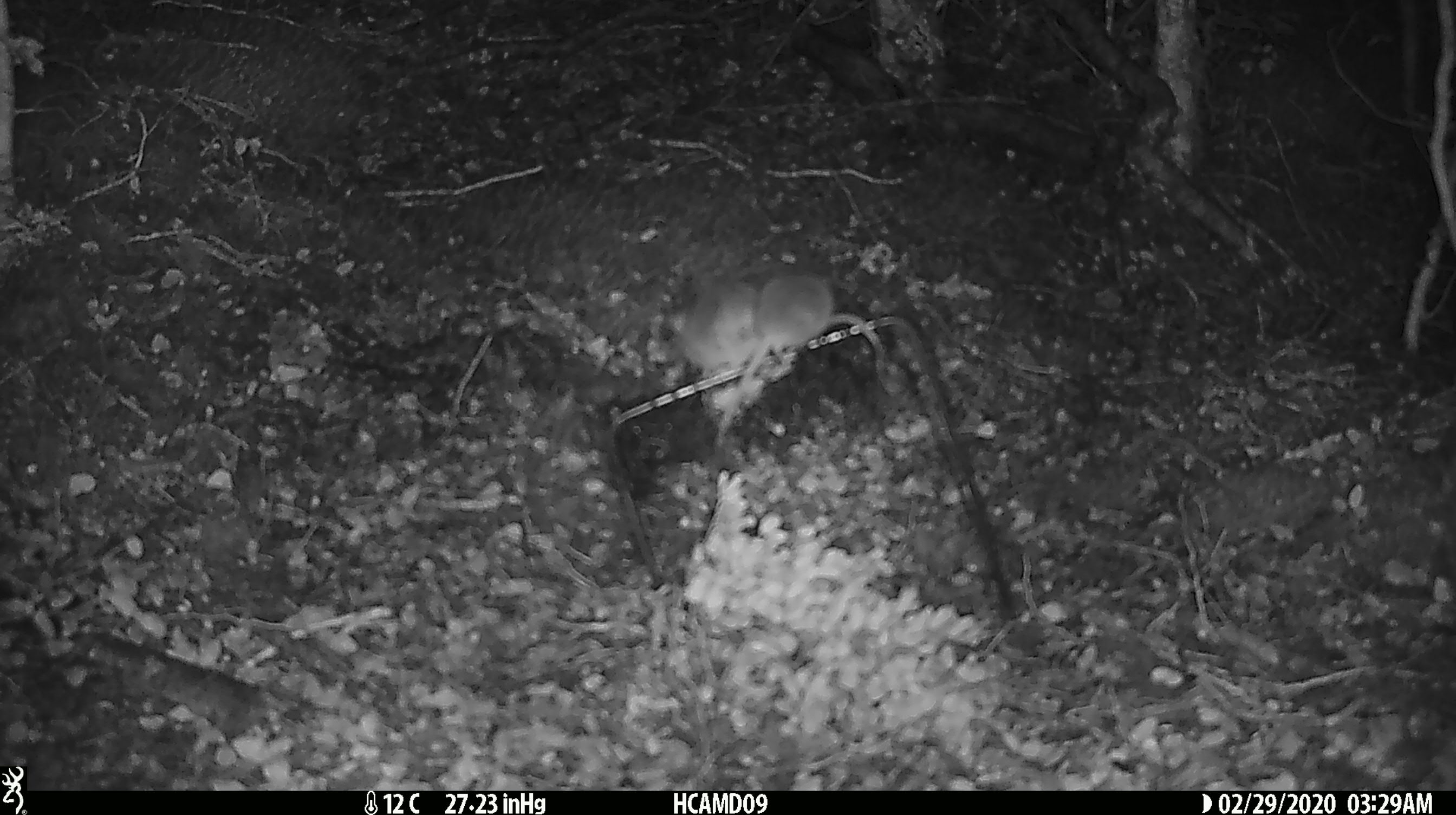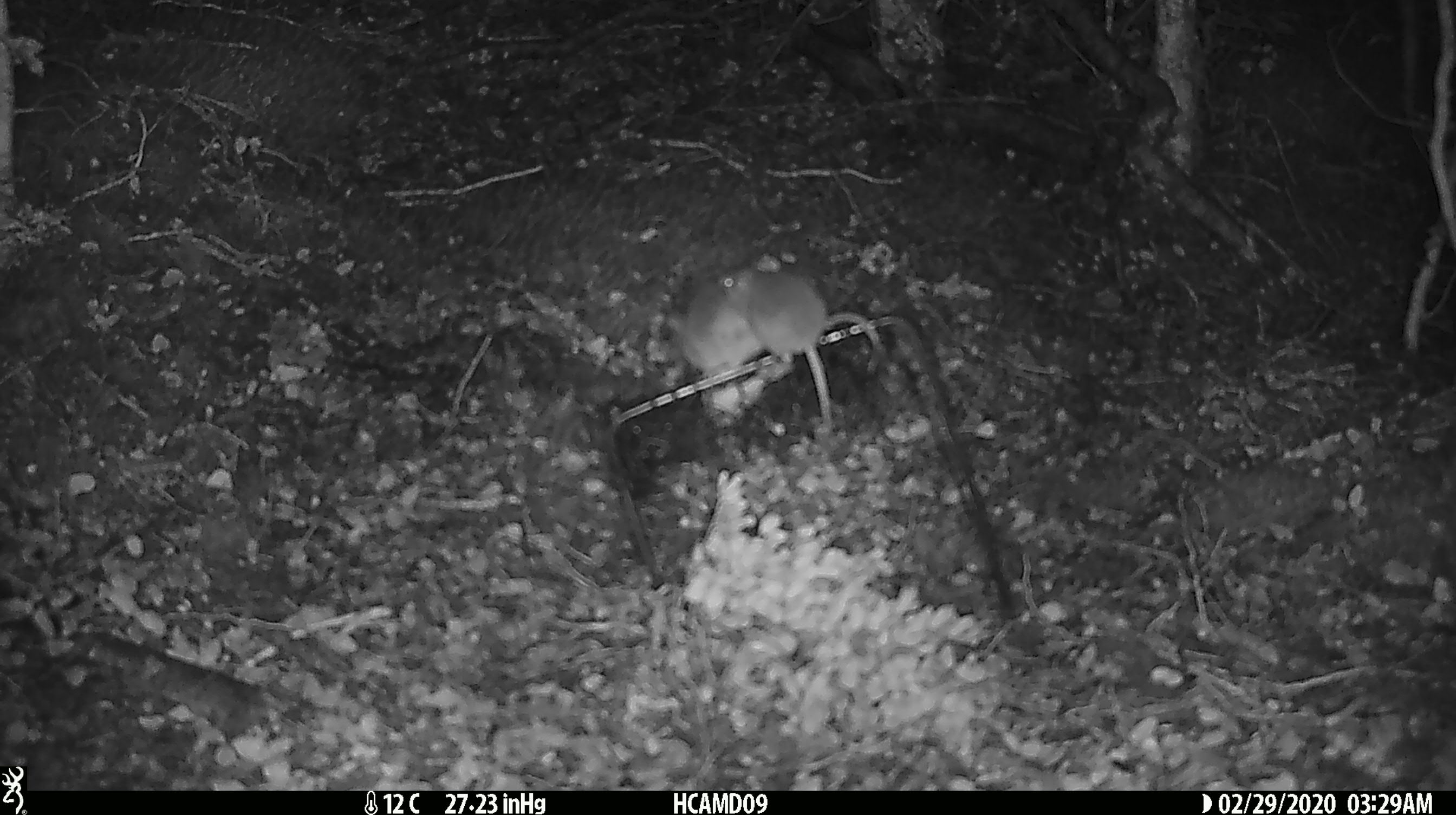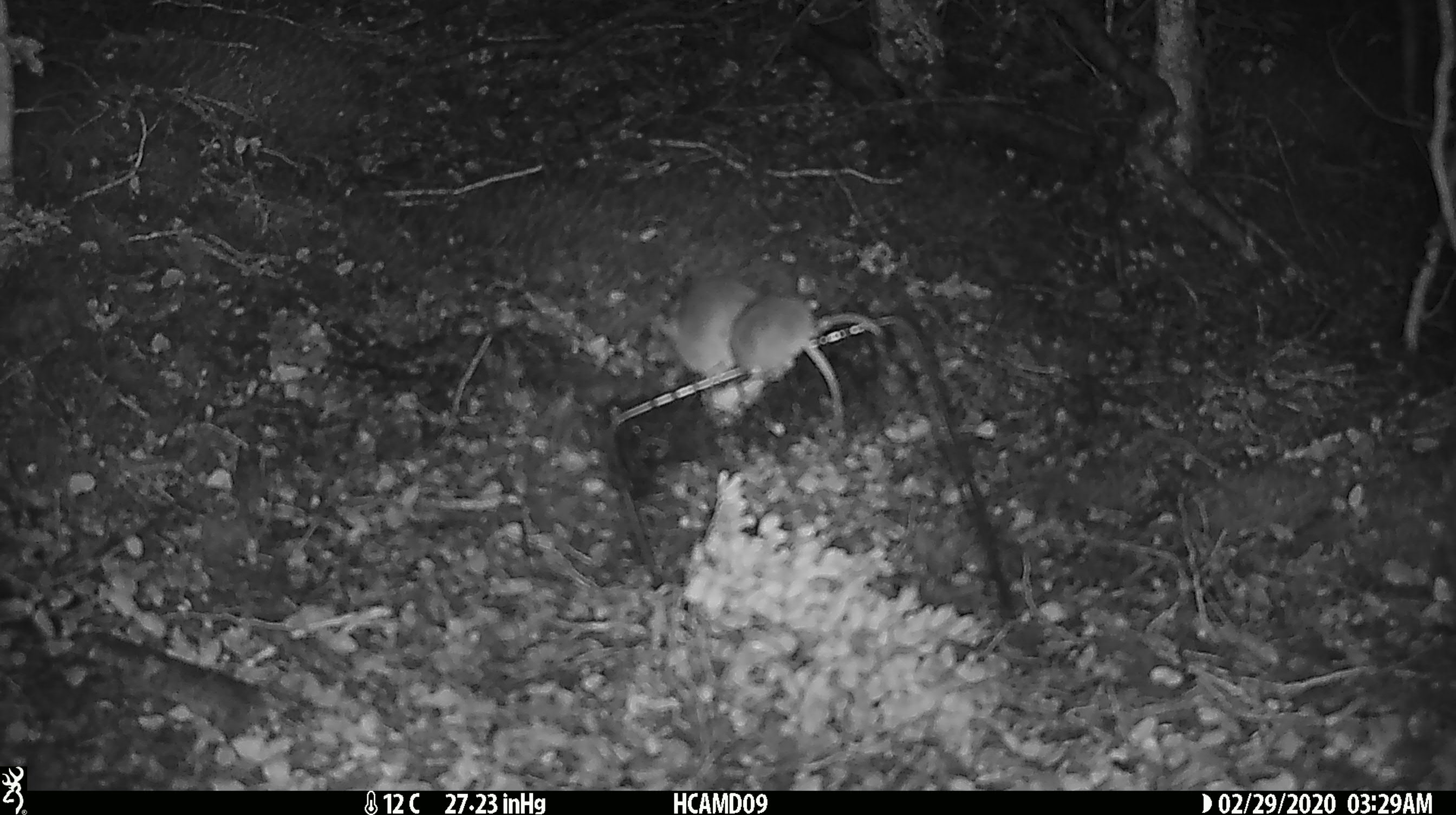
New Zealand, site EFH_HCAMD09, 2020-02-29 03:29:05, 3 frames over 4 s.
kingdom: Animalia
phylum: Chordata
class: Mammalia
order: Rodentia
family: Muridae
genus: Mus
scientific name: Mus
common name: mouse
Mouse (Mus).